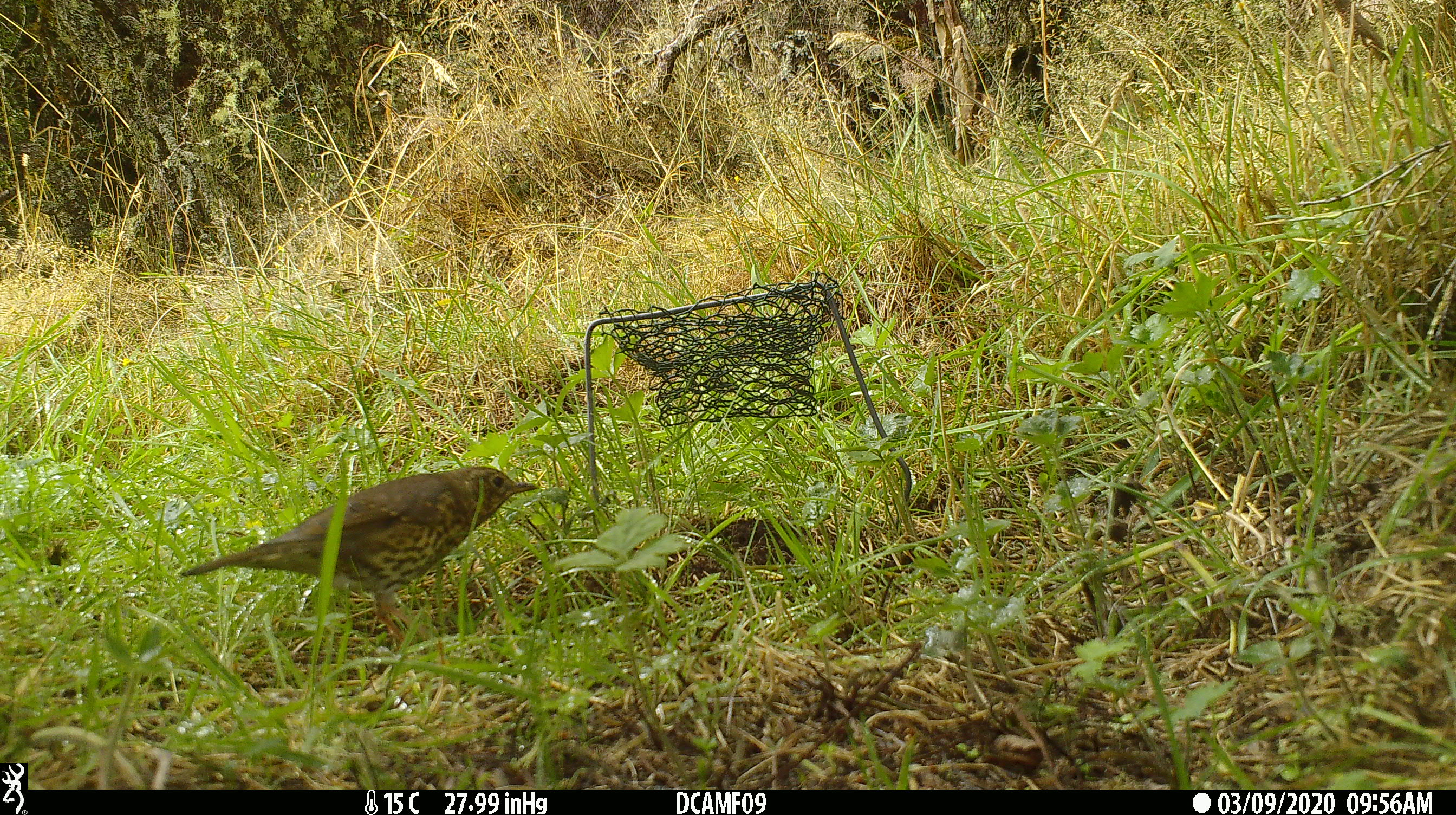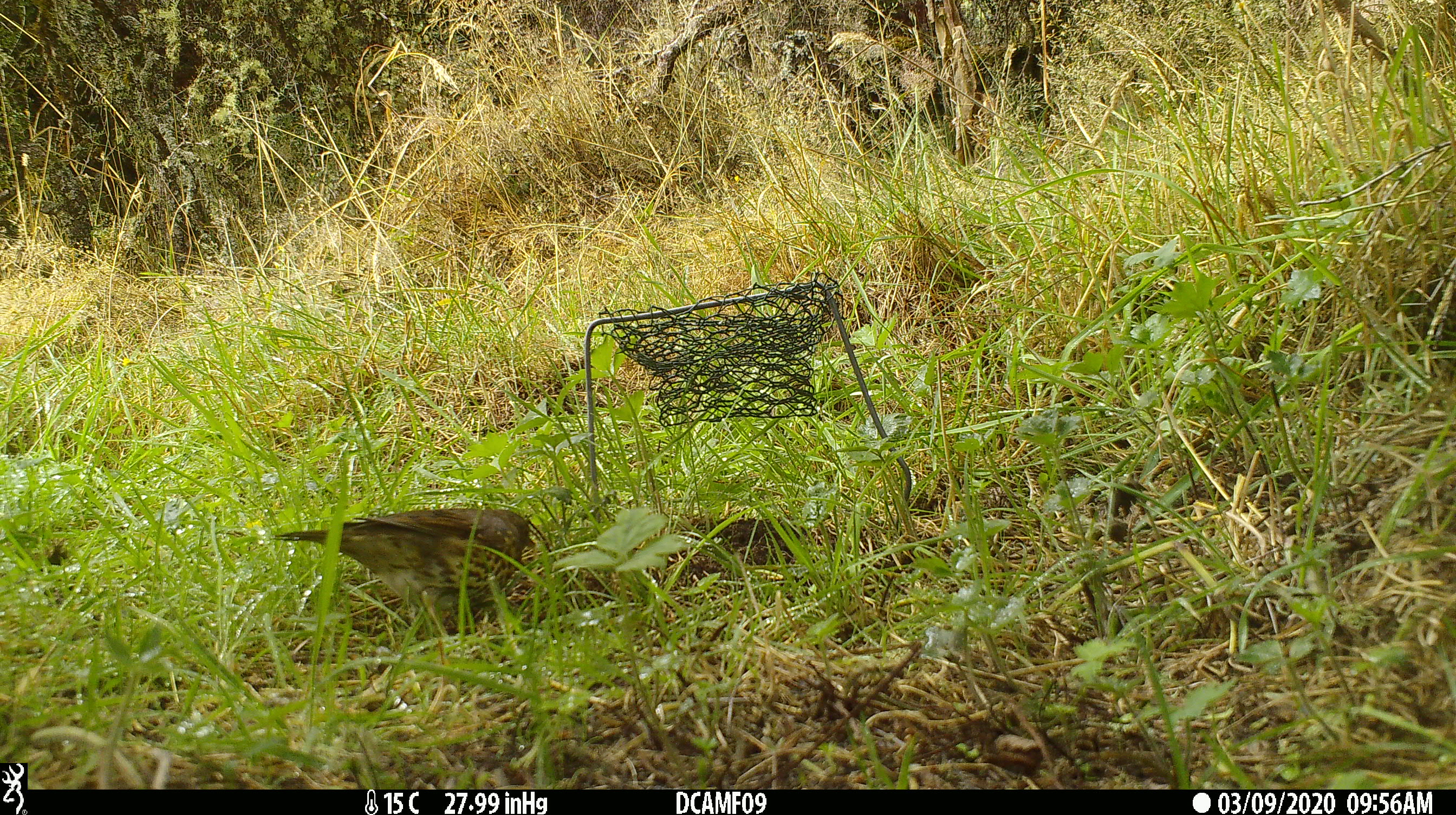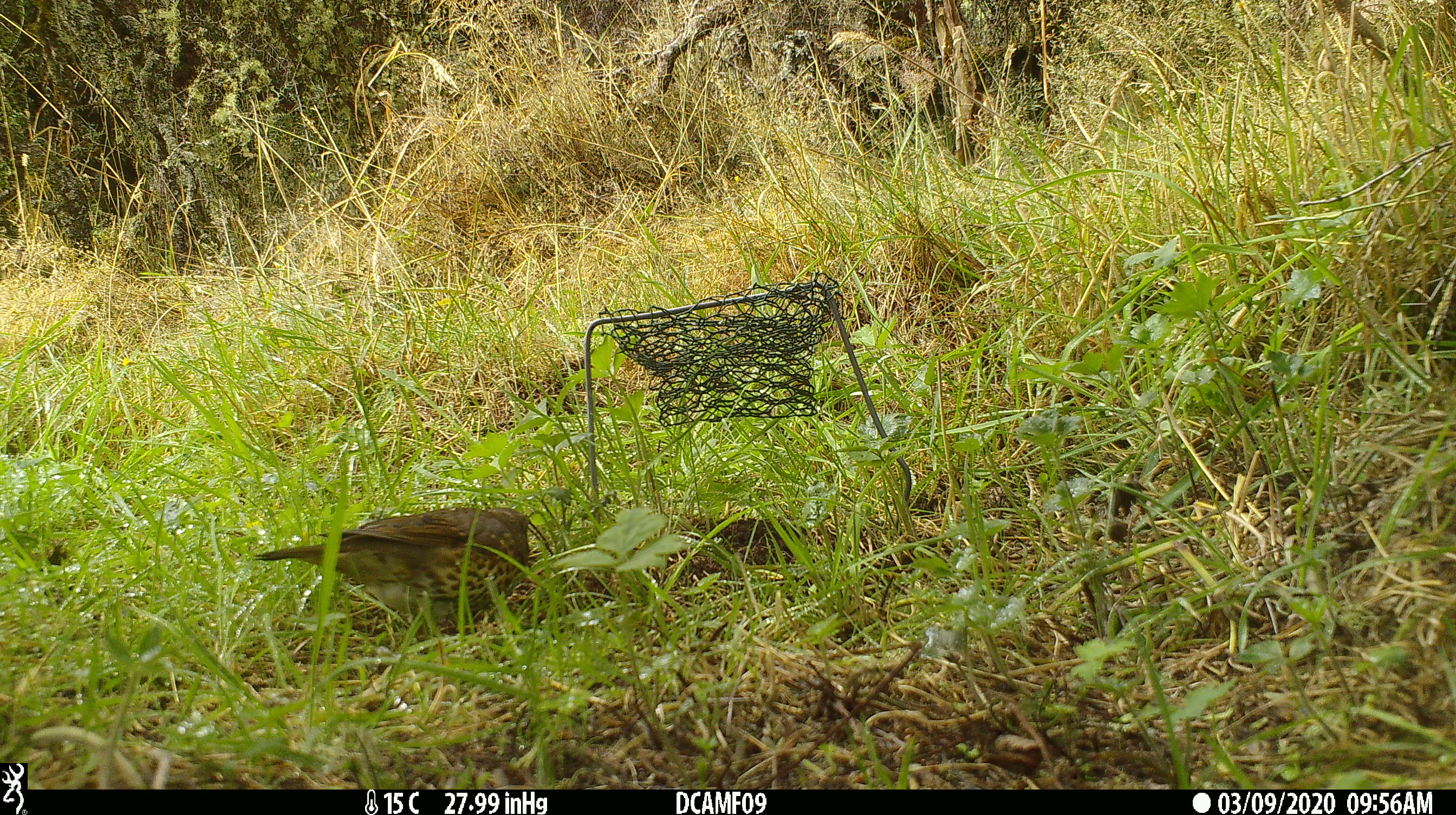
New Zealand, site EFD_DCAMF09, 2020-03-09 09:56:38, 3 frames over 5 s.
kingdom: Animalia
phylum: Chordata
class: Aves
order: Passeriformes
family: Turdidae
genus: Turdus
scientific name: Turdus philomelos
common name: song thrush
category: thrush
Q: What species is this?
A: Thrush (song thrush) (Turdus philomelos).